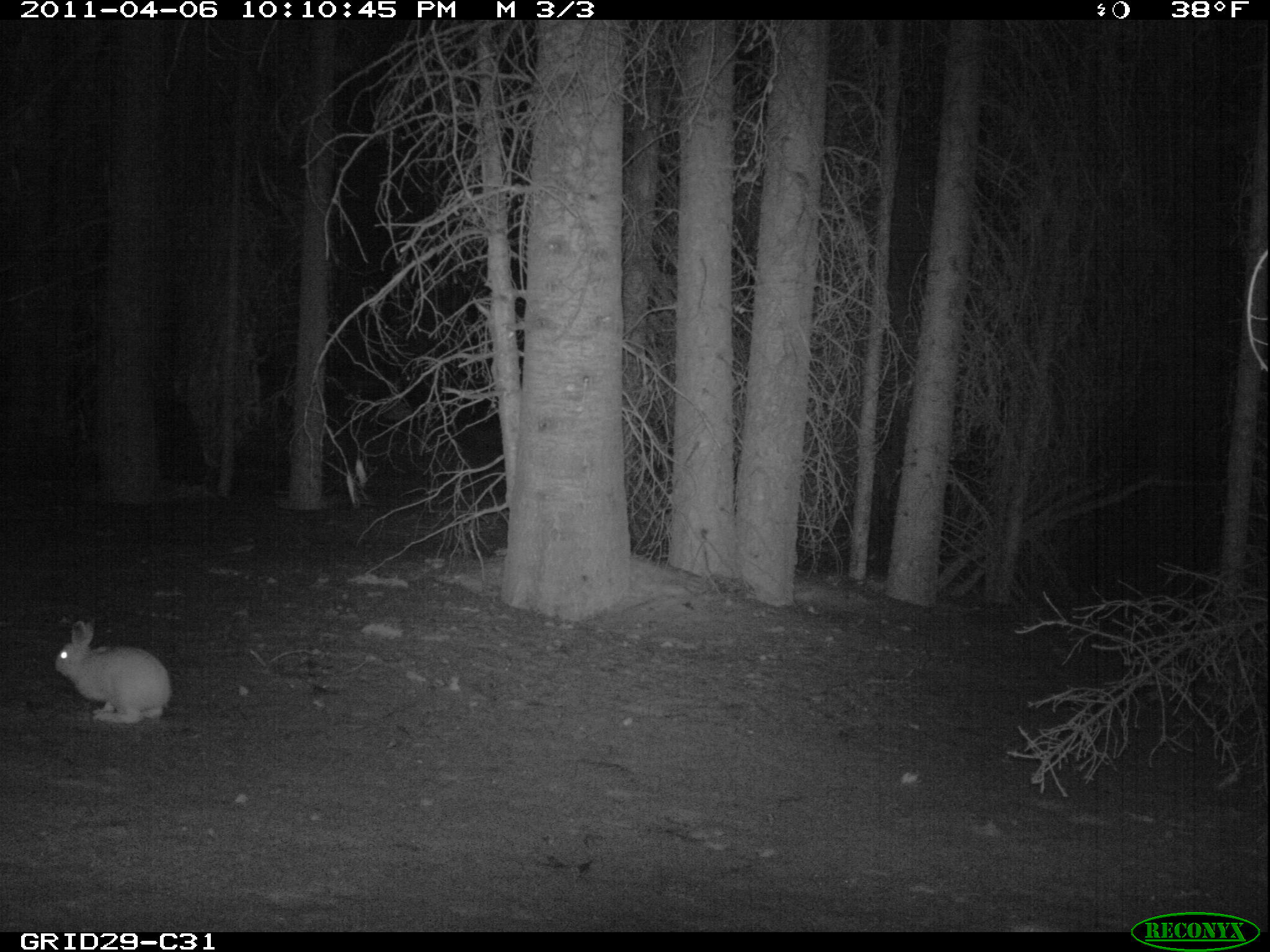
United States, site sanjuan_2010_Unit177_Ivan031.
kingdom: Animalia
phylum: Chordata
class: Mammalia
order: Lagomorpha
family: Leporidae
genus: Lepus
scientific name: Lepus americanus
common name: snowshoe hare